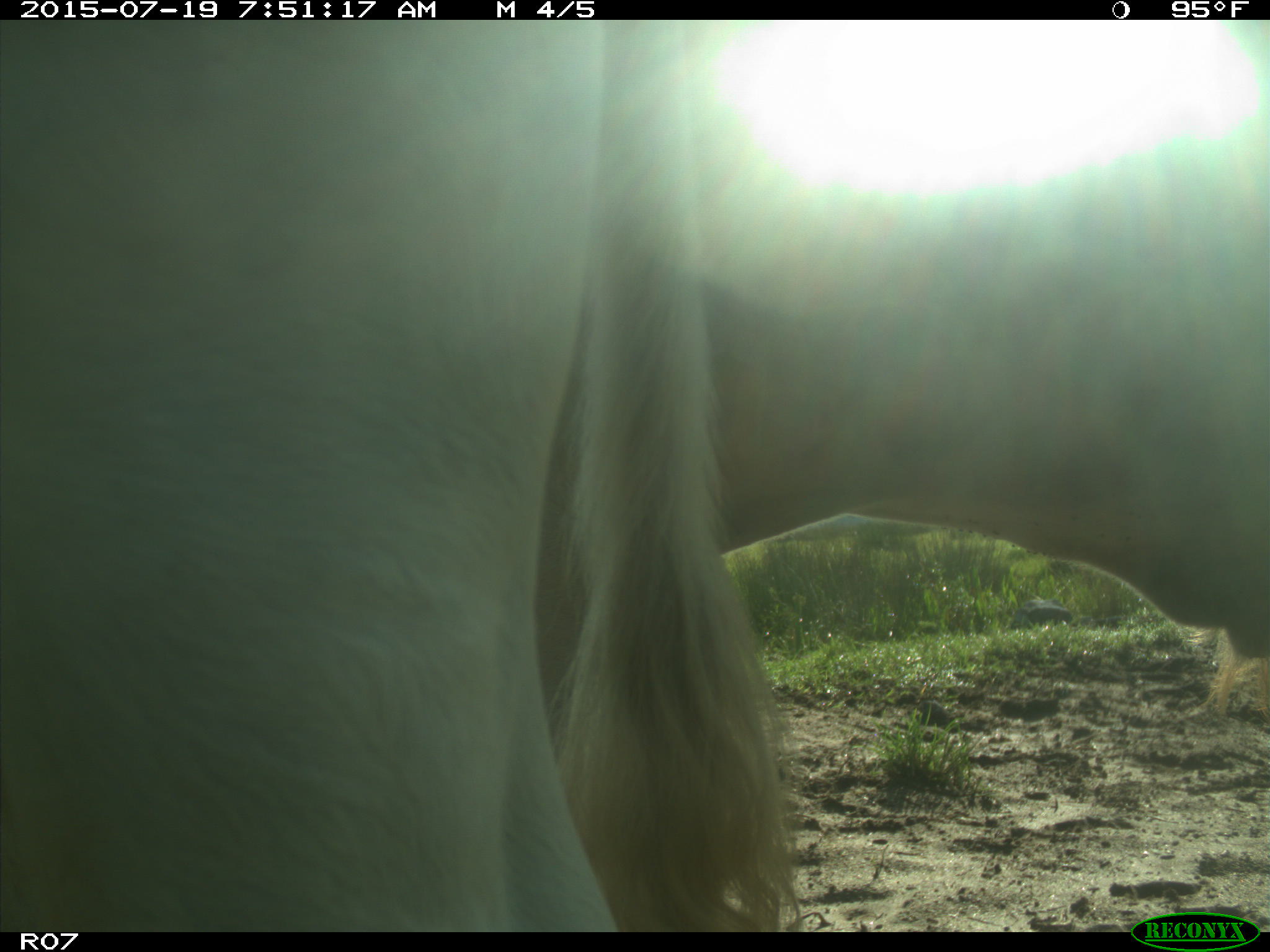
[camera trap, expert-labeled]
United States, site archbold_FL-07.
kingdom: Animalia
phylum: Chordata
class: Mammalia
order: Artiodactyla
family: Bovidae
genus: Bos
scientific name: Bos taurus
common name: domestic cow